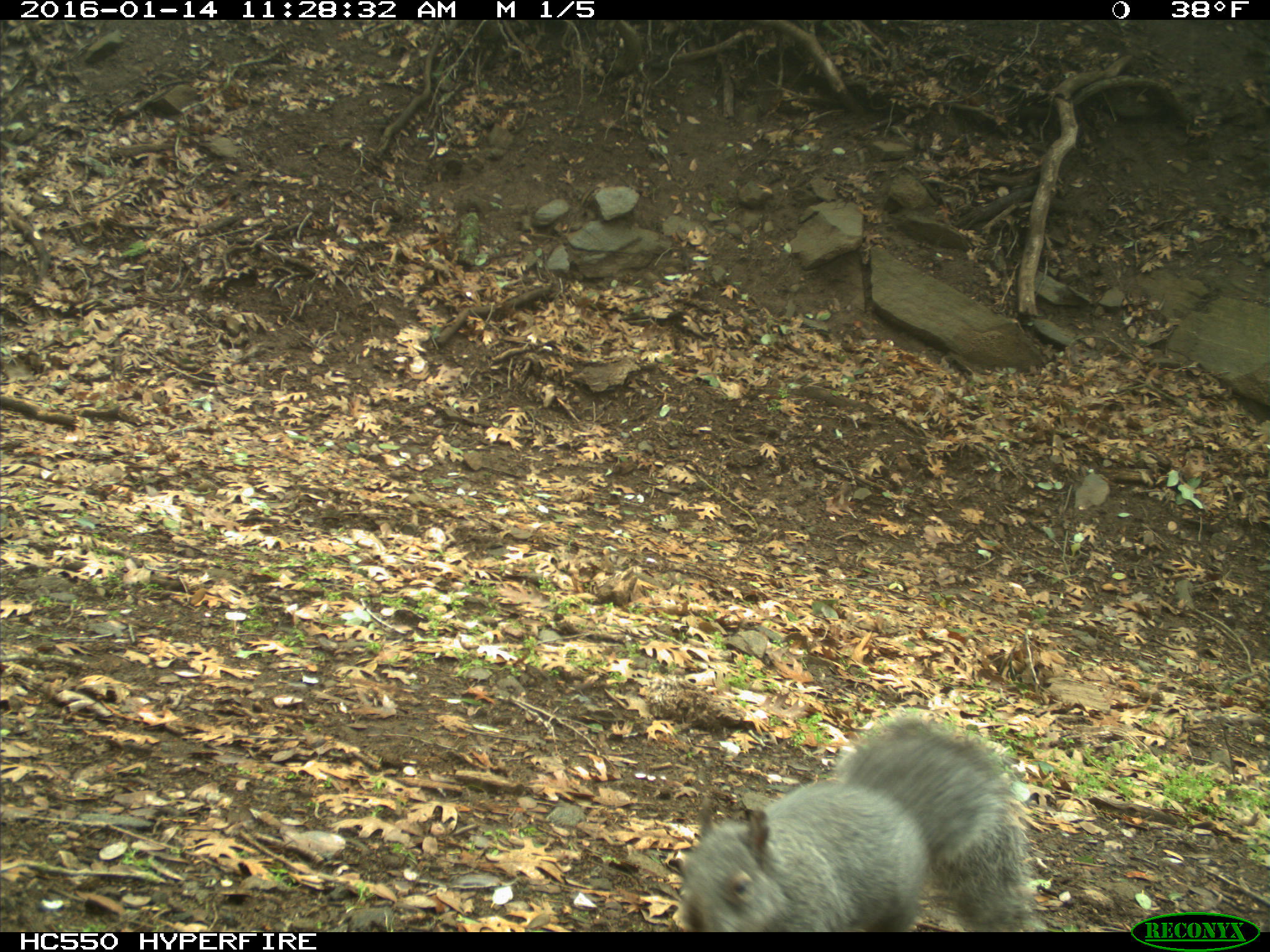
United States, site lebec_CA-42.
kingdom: Animalia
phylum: Chordata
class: Mammalia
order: Rodentia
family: Sciuridae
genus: Sciurus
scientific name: Sciurus carolinensis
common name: eastern gray squirrel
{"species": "Sciurus carolinensis (eastern gray squirrel)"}